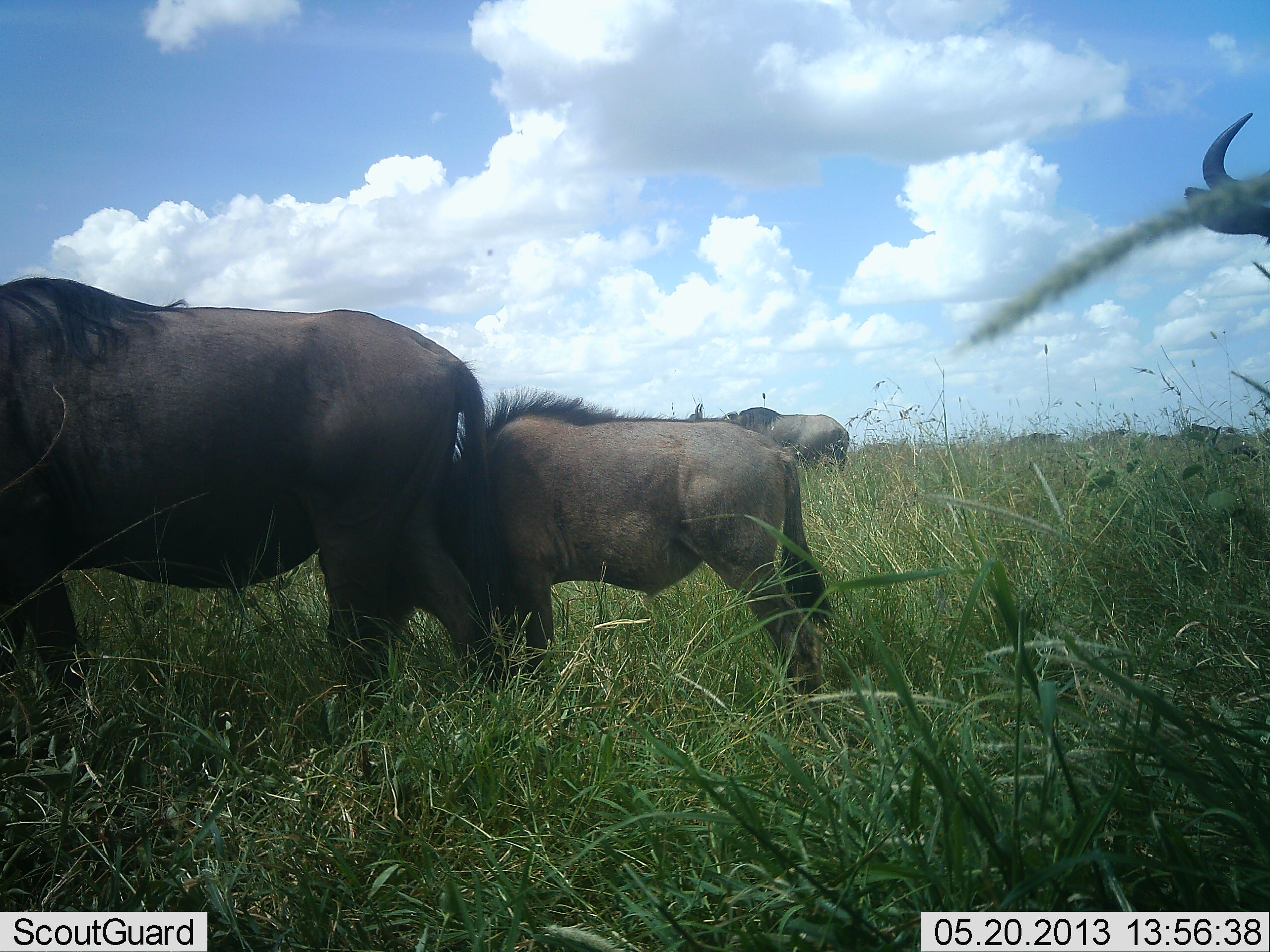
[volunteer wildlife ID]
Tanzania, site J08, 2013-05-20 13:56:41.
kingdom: Animalia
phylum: Chordata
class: Mammalia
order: Artiodactyla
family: Bovidae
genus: Connochaetes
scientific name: Connochaetes taurinus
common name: blue wildebeest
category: wildebeest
Wildebeest (blue wildebeest) (Connochaetes taurinus), count 4. Behavior (volunteer vote fractions): standing 70%, resting 0%, moving 0%, interacting 0%. Young present (vote fraction): 50%. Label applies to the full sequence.